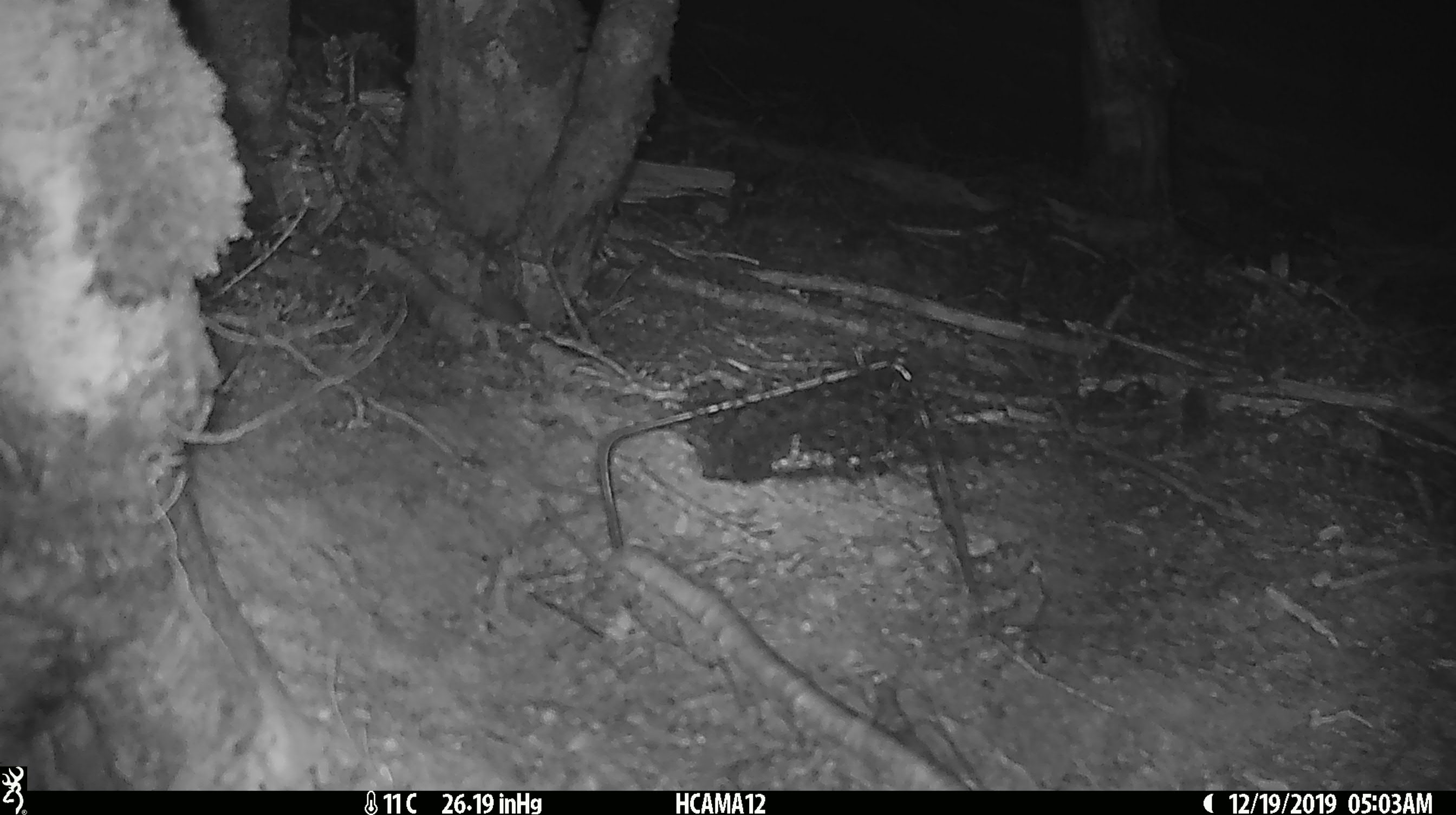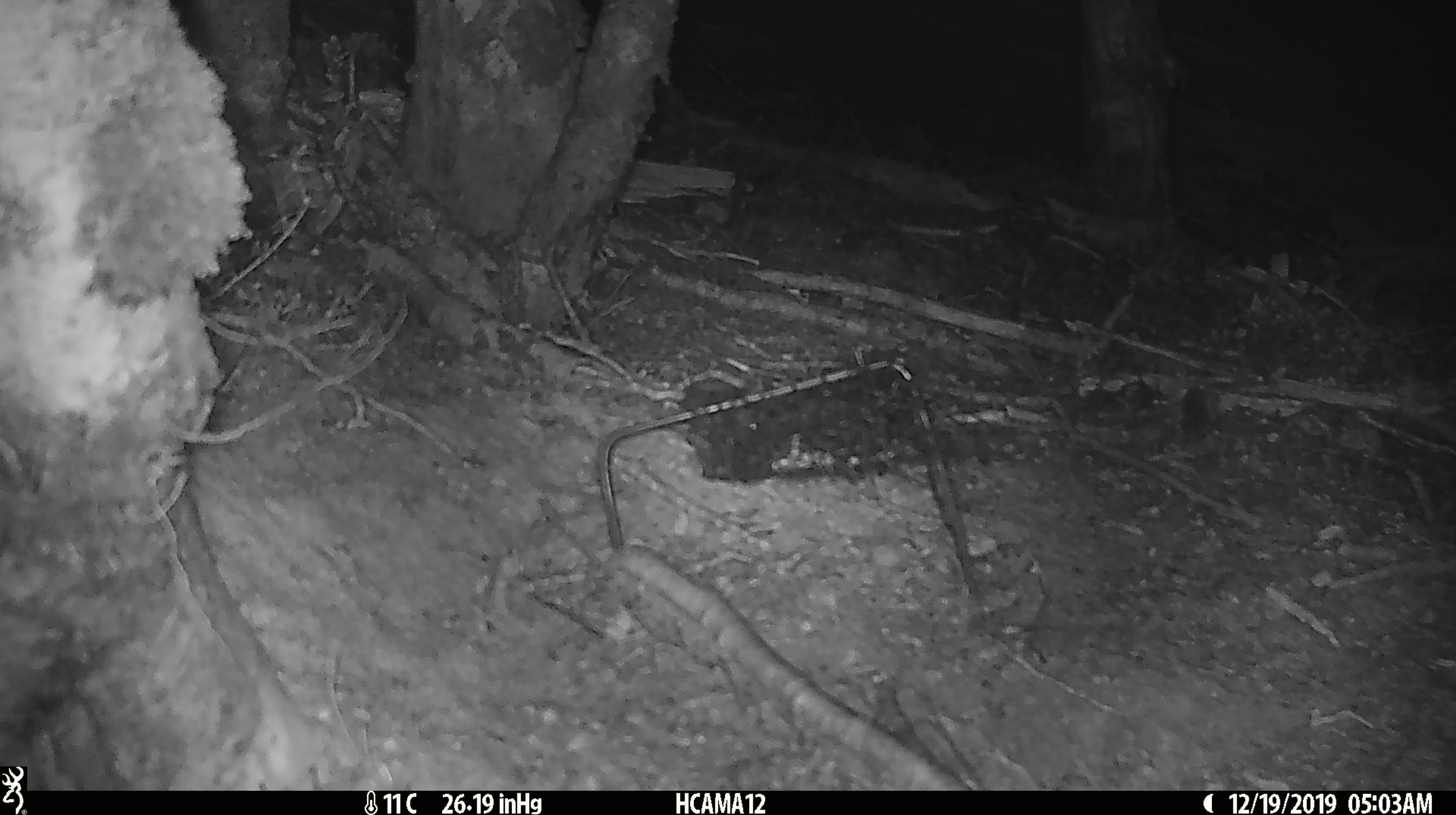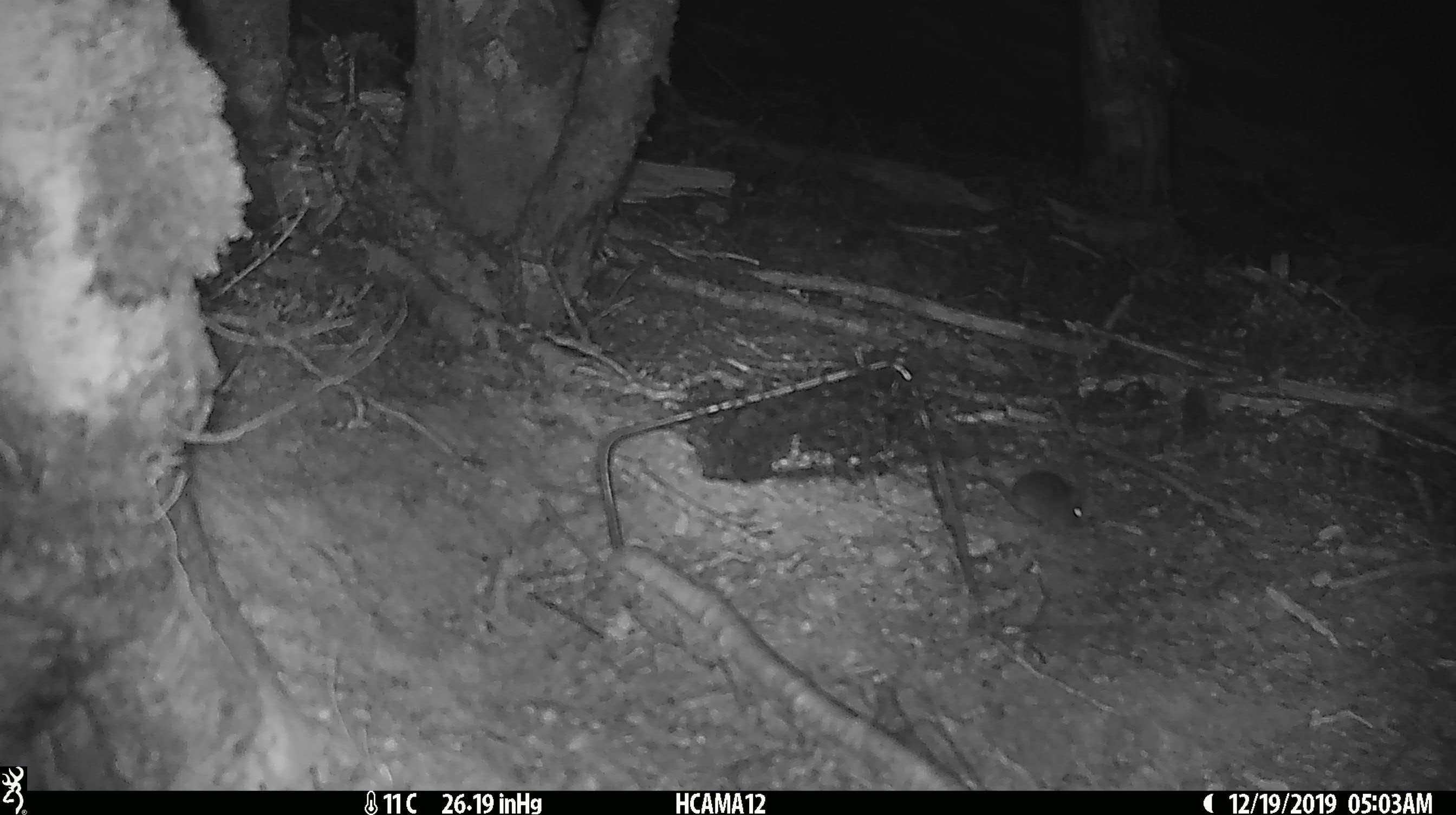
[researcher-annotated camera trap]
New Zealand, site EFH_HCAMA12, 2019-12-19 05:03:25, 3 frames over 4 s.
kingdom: Animalia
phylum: Chordata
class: Mammalia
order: Rodentia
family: Muridae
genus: Mus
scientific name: Mus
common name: mouse